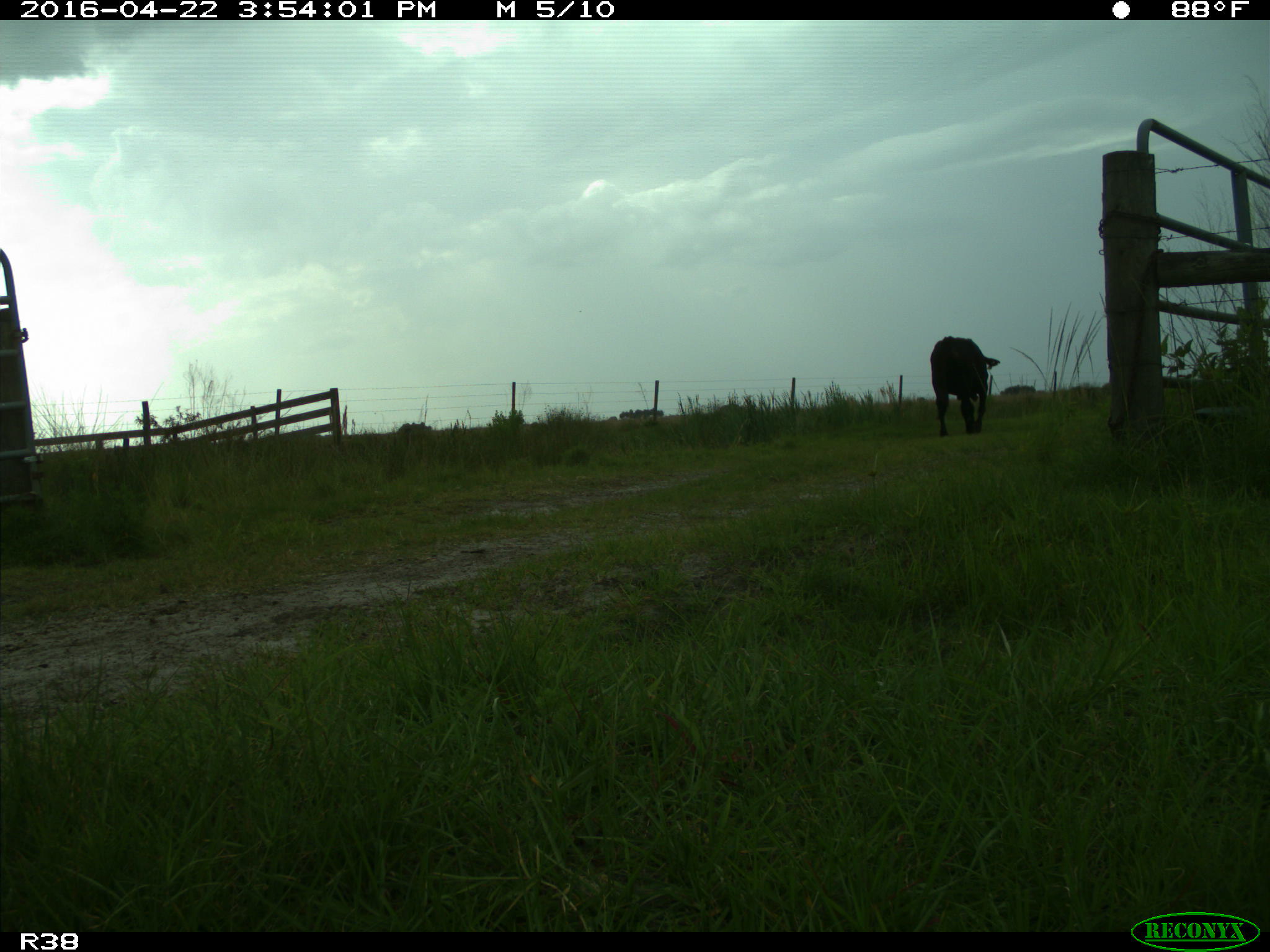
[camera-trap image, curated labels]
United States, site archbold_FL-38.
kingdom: Animalia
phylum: Chordata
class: Mammalia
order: Artiodactyla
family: Bovidae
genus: Bos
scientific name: Bos taurus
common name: domestic cow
Bos taurus (domestic cow).